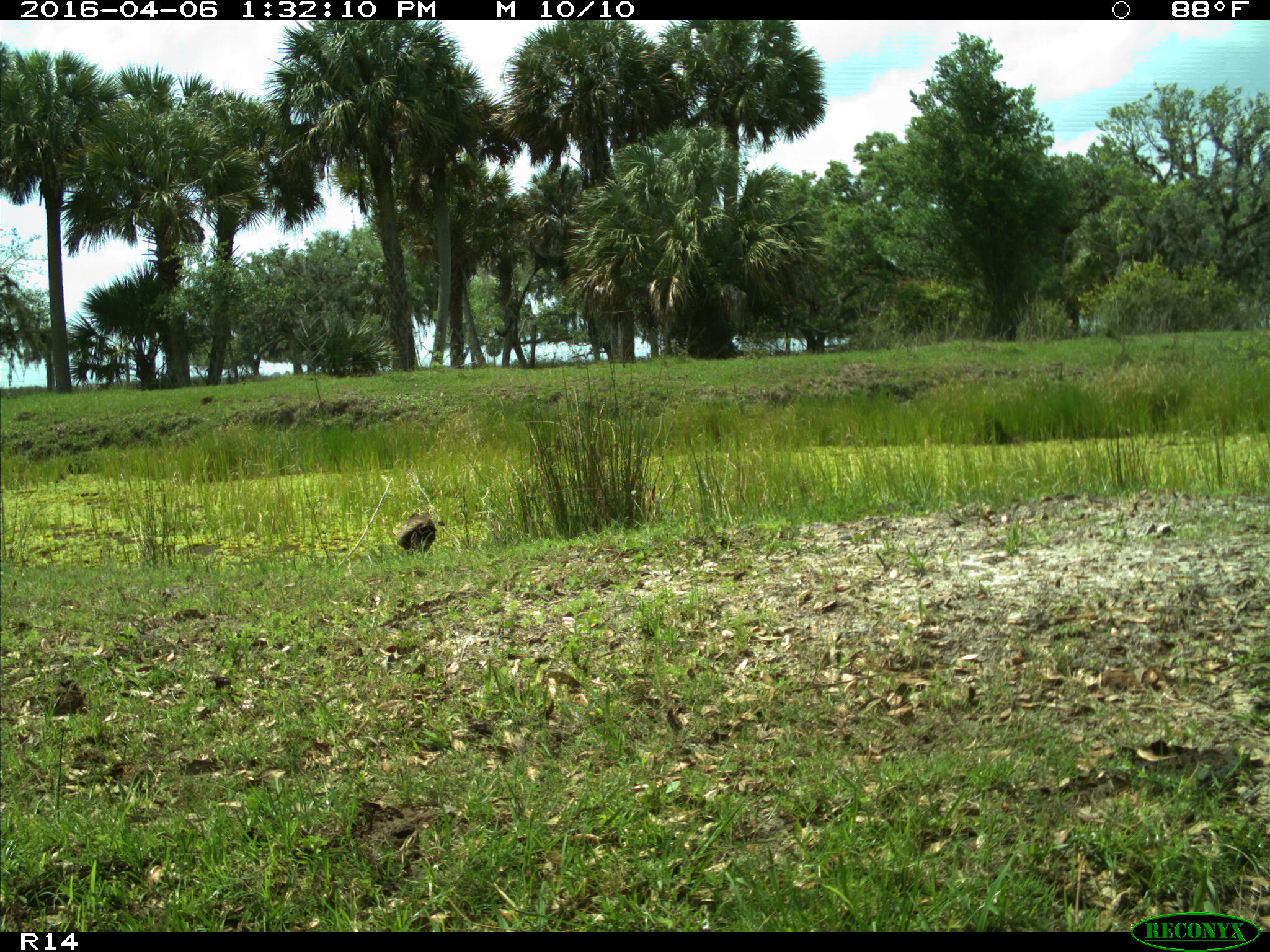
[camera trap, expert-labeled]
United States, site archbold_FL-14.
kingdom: Animalia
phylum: Chordata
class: Aves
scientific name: Aves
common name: birds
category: unidentified bird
Unidentified bird (birds) (Aves).